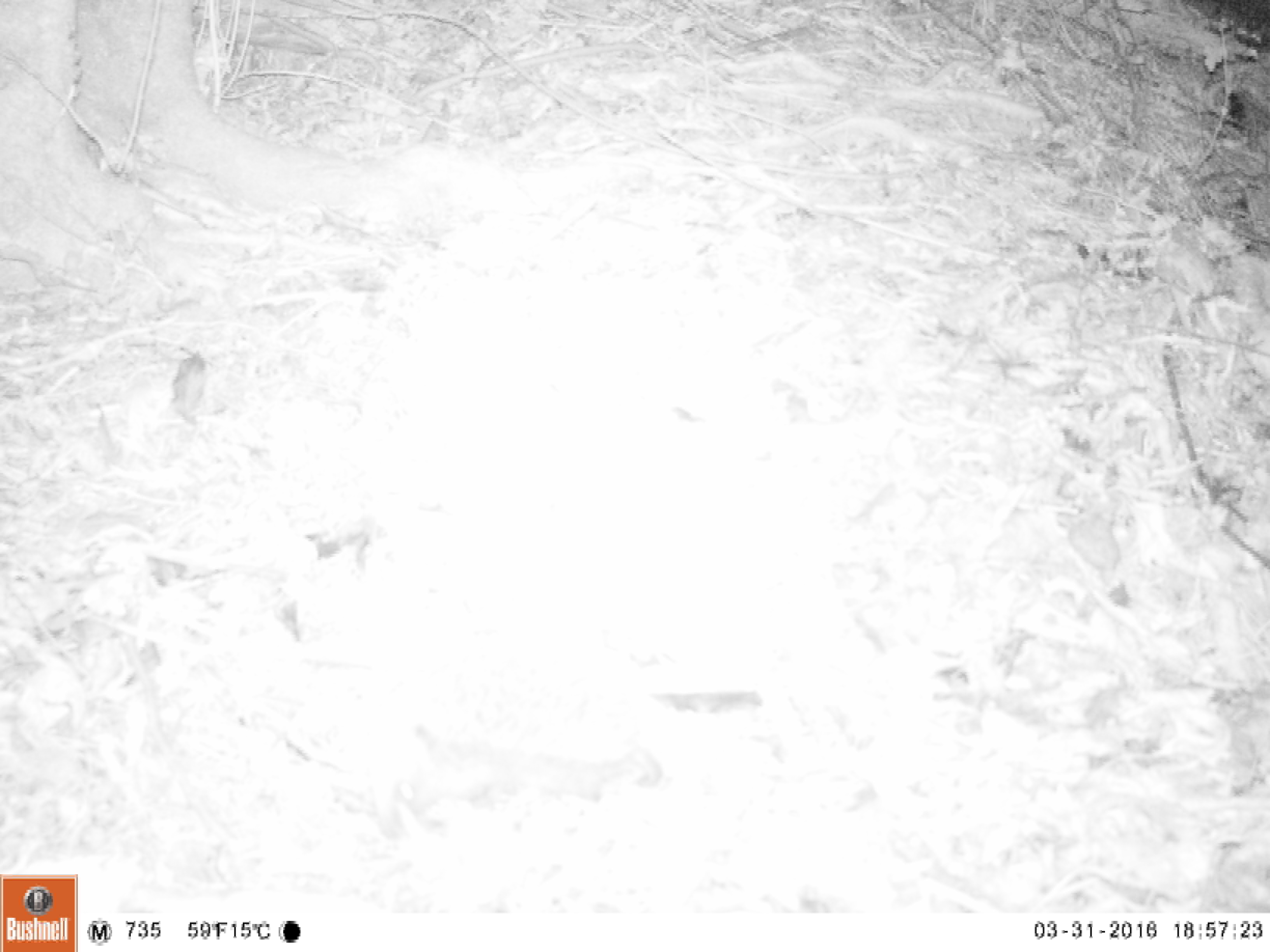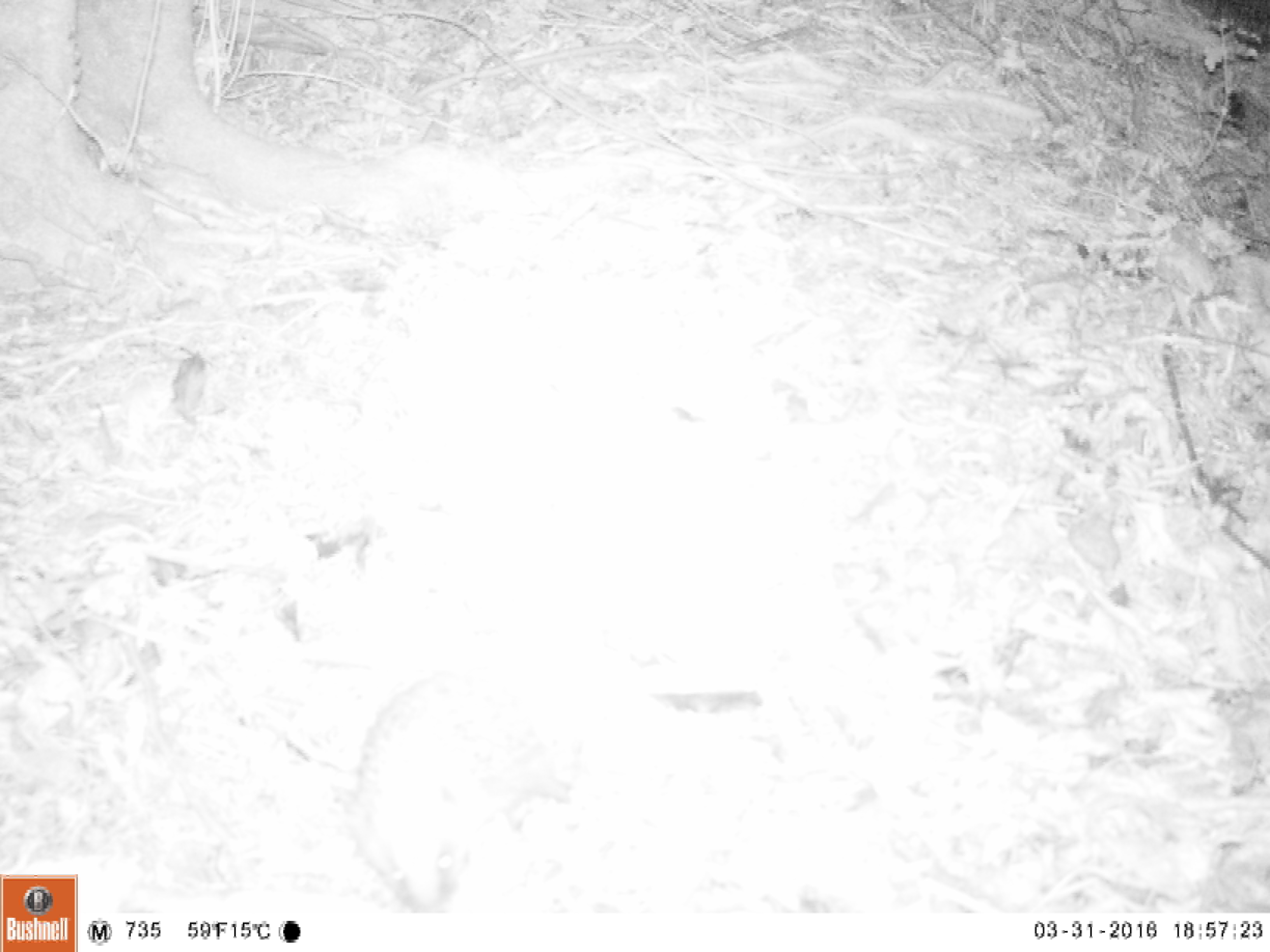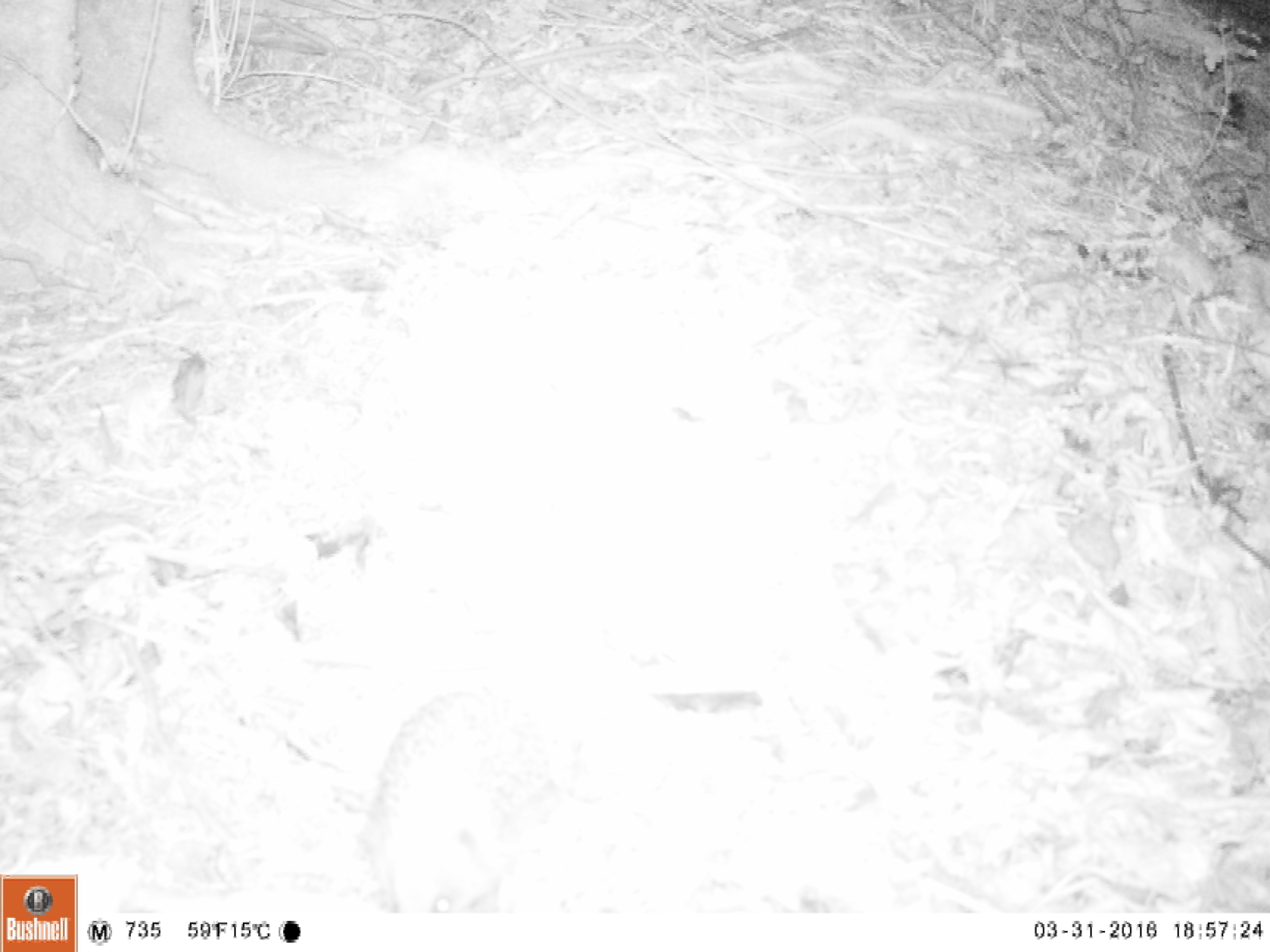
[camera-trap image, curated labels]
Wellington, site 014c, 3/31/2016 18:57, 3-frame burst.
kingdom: Animalia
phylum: Chordata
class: Mammalia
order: Eulipotyphla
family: Erinaceidae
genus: Erinaceus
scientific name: Erinaceus europaeus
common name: hedgehog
Hedgehog (Erinaceus europaeus).